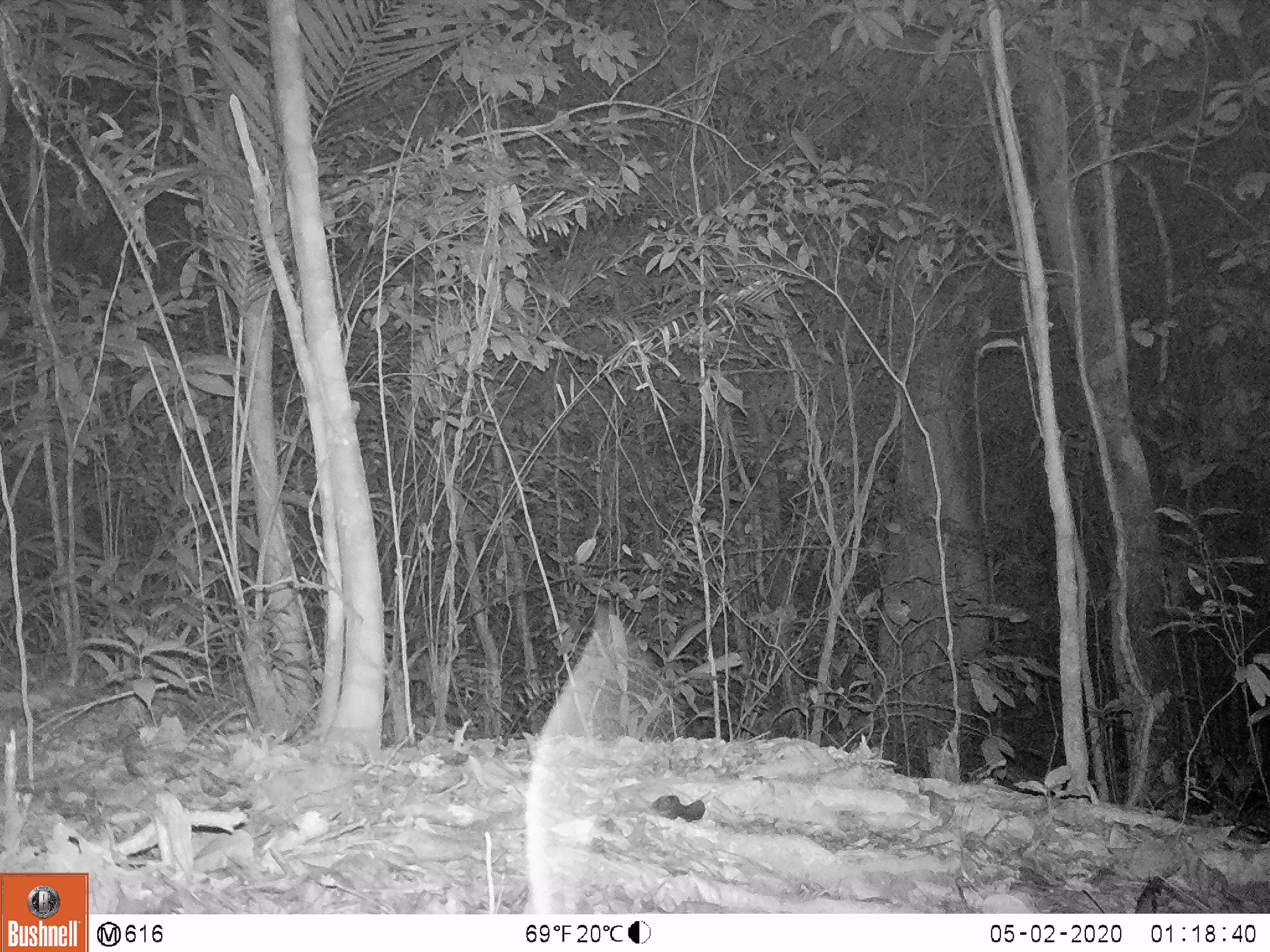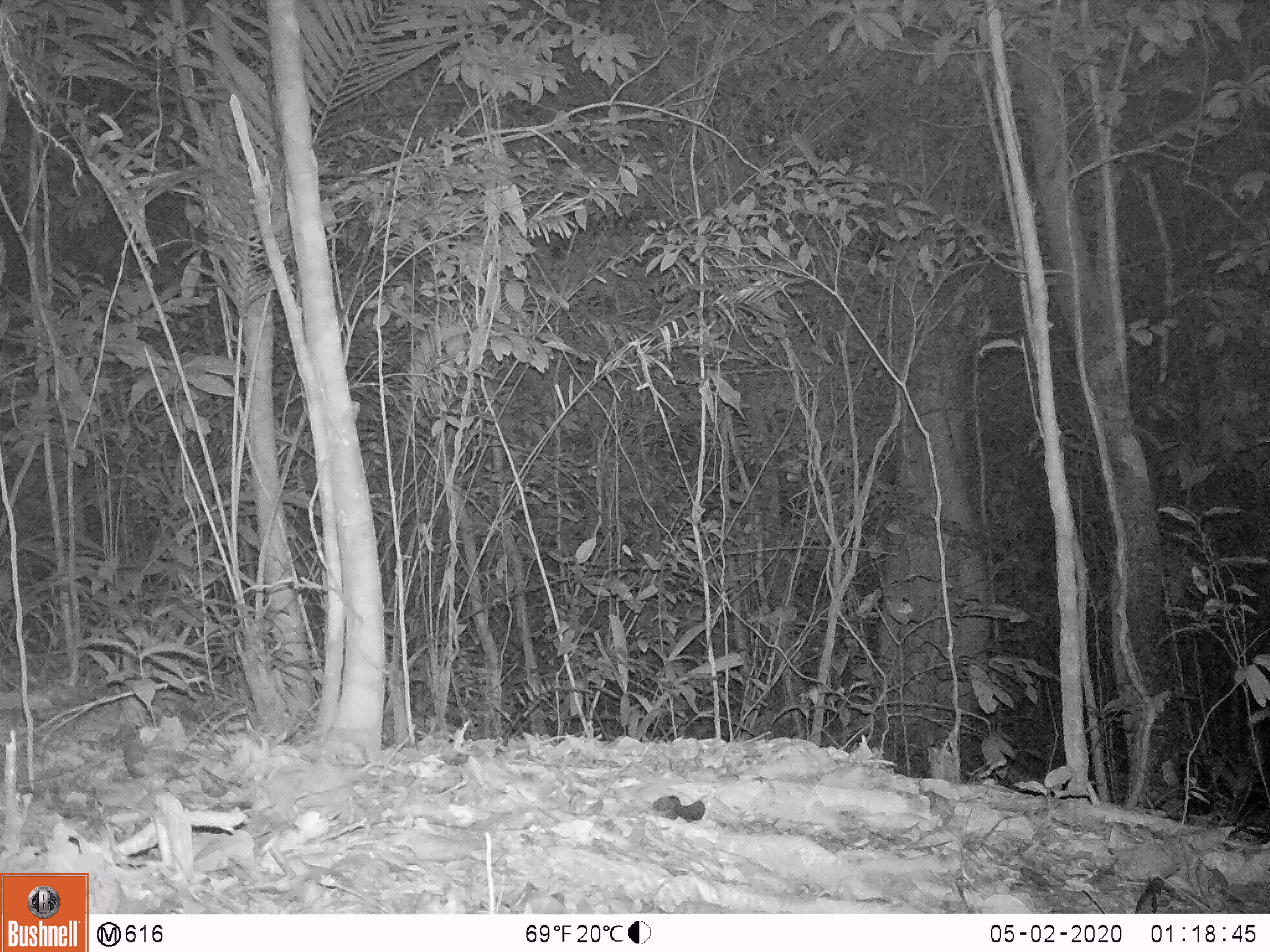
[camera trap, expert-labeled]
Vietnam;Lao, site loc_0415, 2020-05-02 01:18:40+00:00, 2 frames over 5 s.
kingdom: Animalia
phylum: Chordata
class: Mammalia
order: Rodentia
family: Muridae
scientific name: Muridae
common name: old-world mice and rats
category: unidentified murid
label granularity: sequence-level